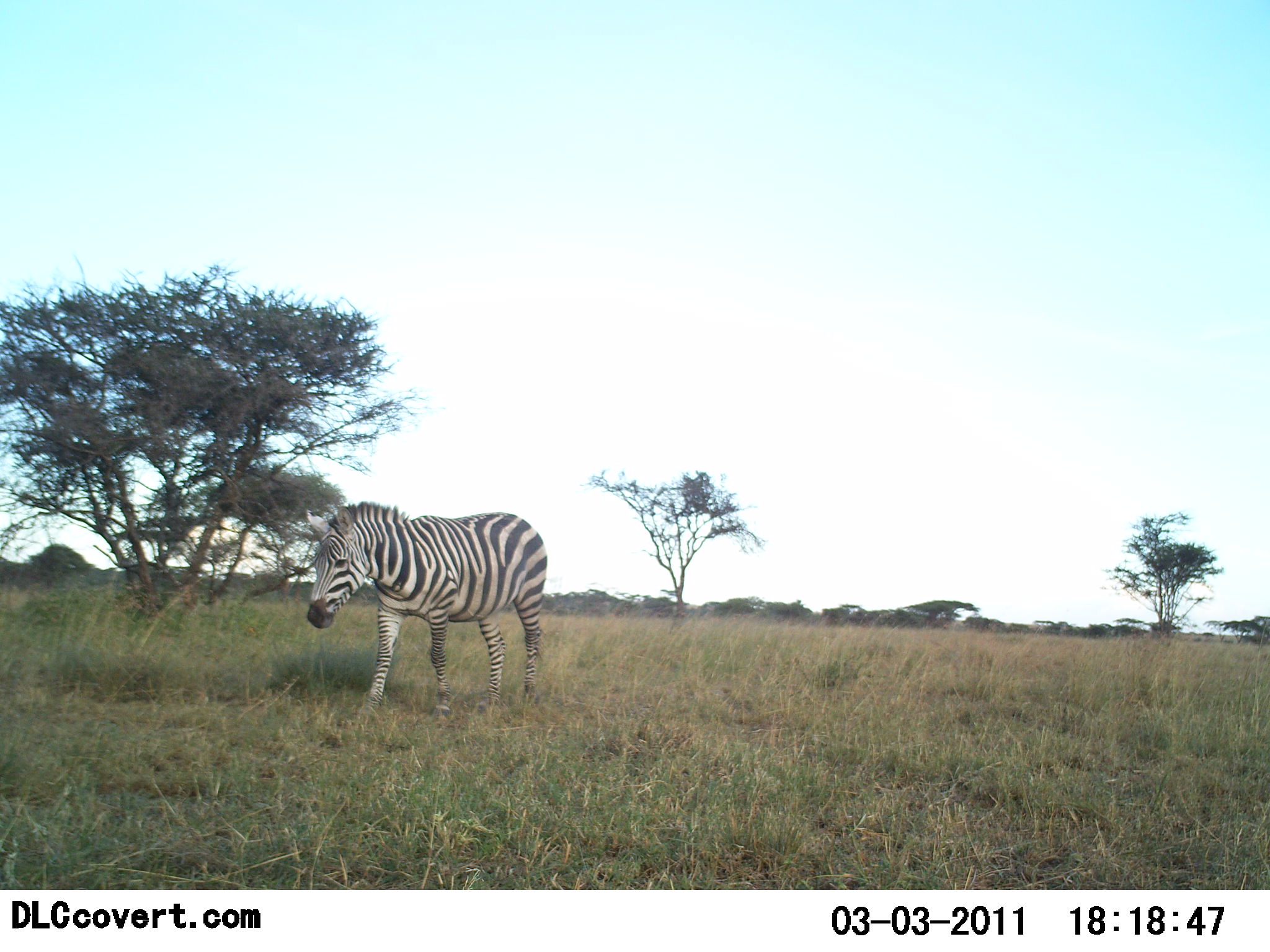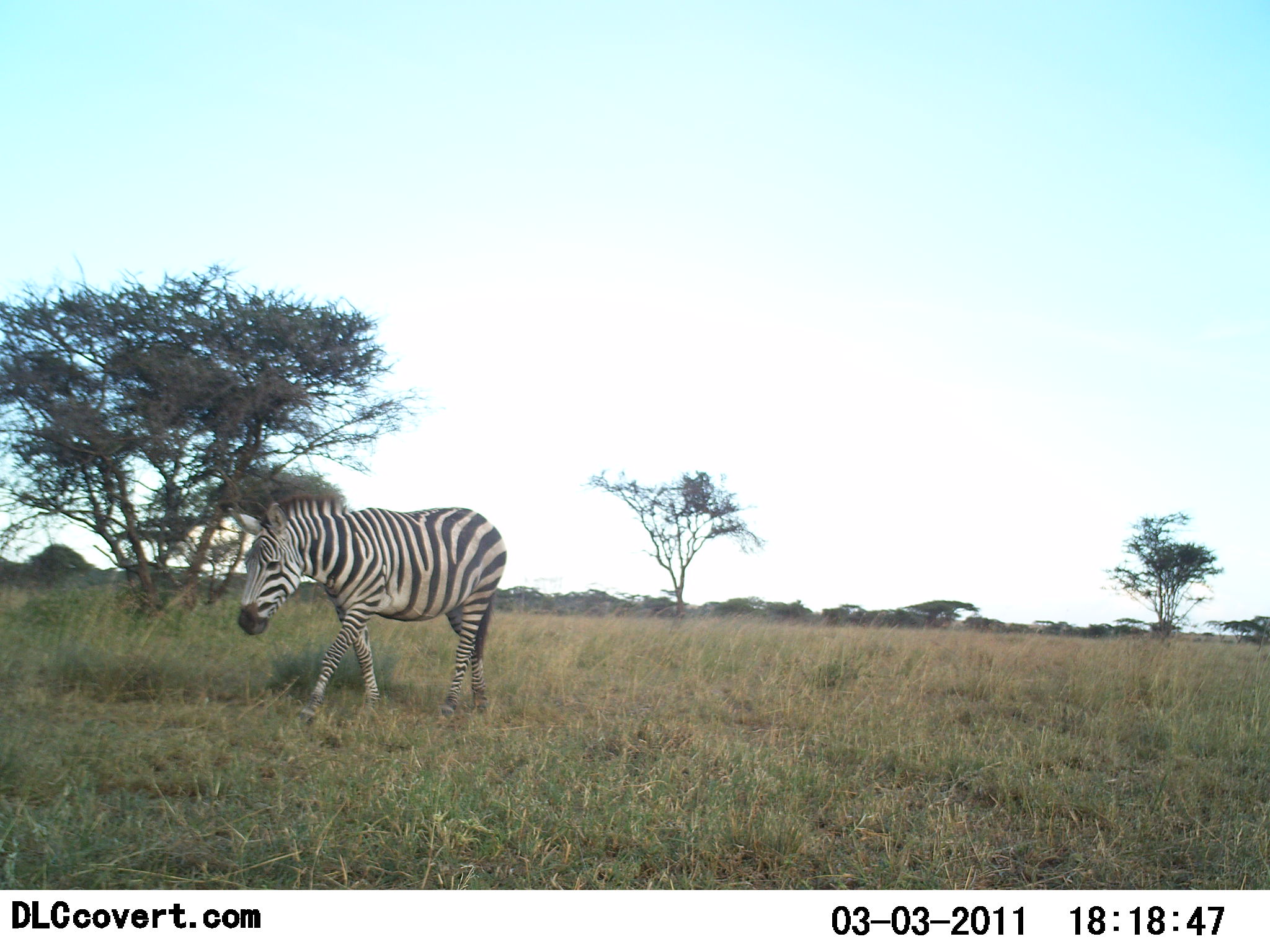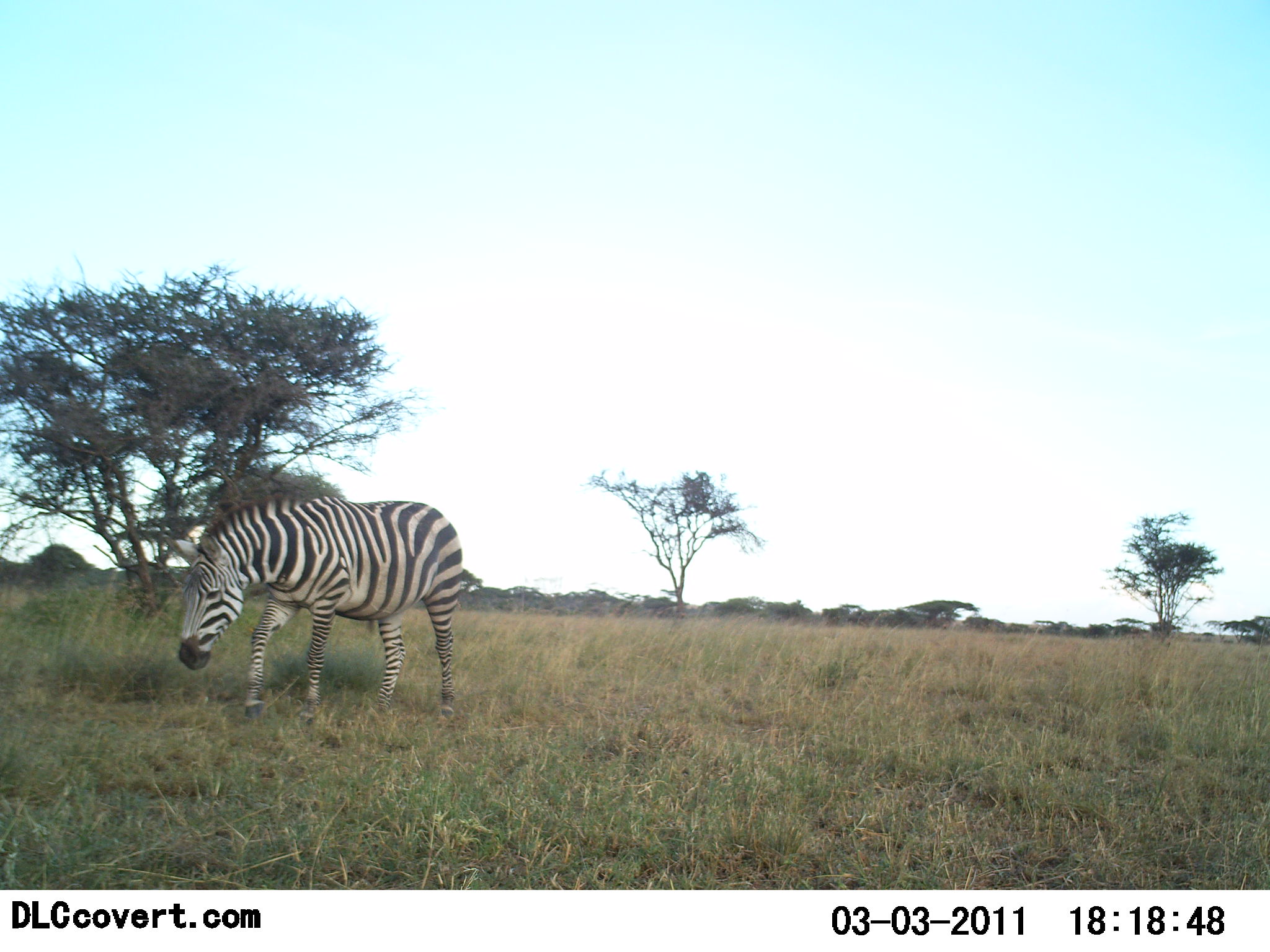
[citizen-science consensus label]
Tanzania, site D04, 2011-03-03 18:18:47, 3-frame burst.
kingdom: Animalia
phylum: Chordata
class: Mammalia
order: Perissodactyla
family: Equidae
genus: Equus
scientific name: Equus quagga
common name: plains zebra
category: zebra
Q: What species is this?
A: Zebra (plains zebra) (Equus quagga).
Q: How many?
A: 1.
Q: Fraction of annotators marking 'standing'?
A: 18%.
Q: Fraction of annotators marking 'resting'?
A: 0%.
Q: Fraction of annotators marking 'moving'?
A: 64%.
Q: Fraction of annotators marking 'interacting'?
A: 0%.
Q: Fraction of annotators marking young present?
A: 0%.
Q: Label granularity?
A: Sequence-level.